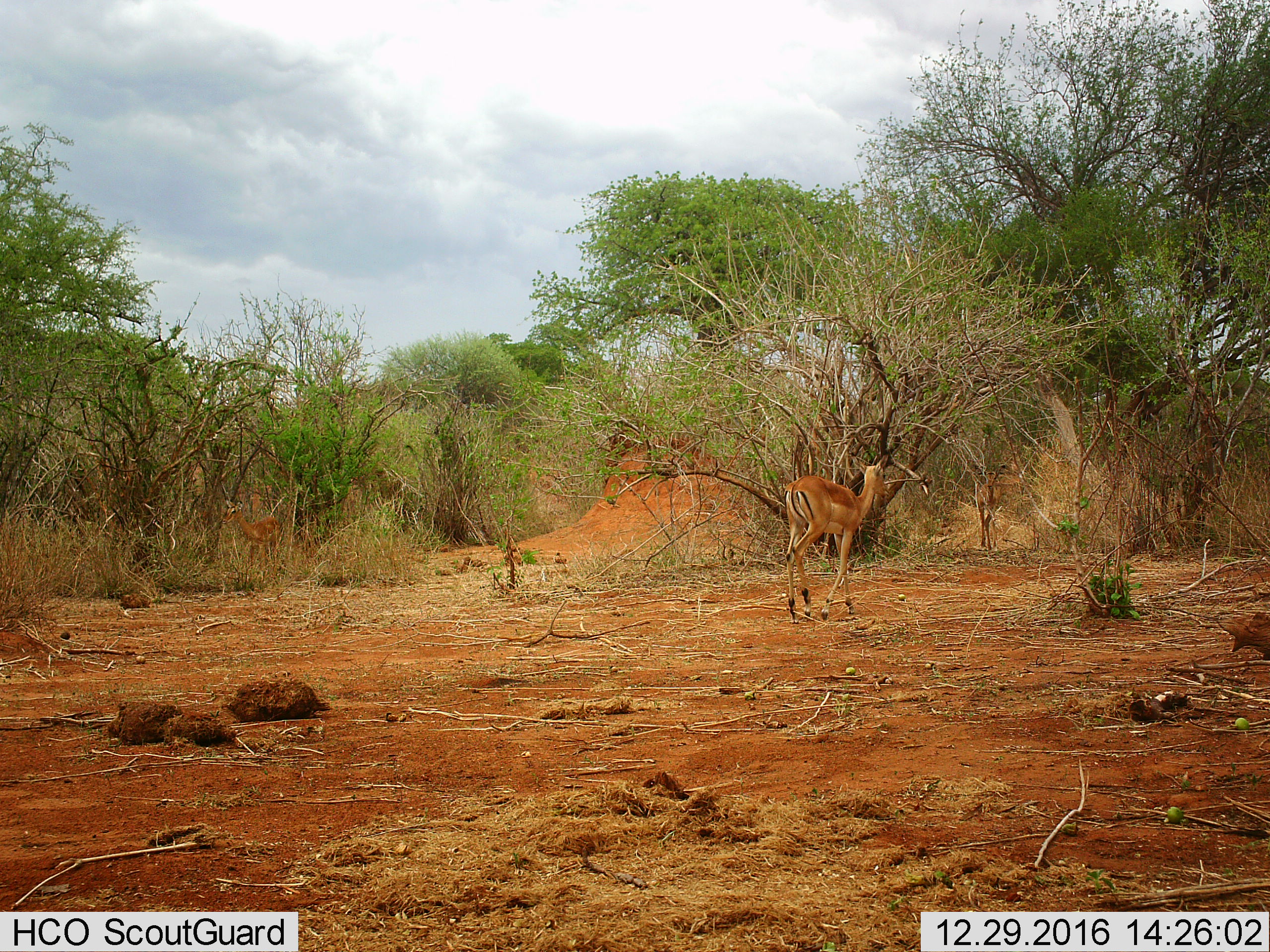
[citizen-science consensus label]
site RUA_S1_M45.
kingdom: Animalia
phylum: Chordata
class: Mammalia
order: Artiodactyla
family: Bovidae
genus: Aepyceros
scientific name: Aepyceros melampus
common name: impala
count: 3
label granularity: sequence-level